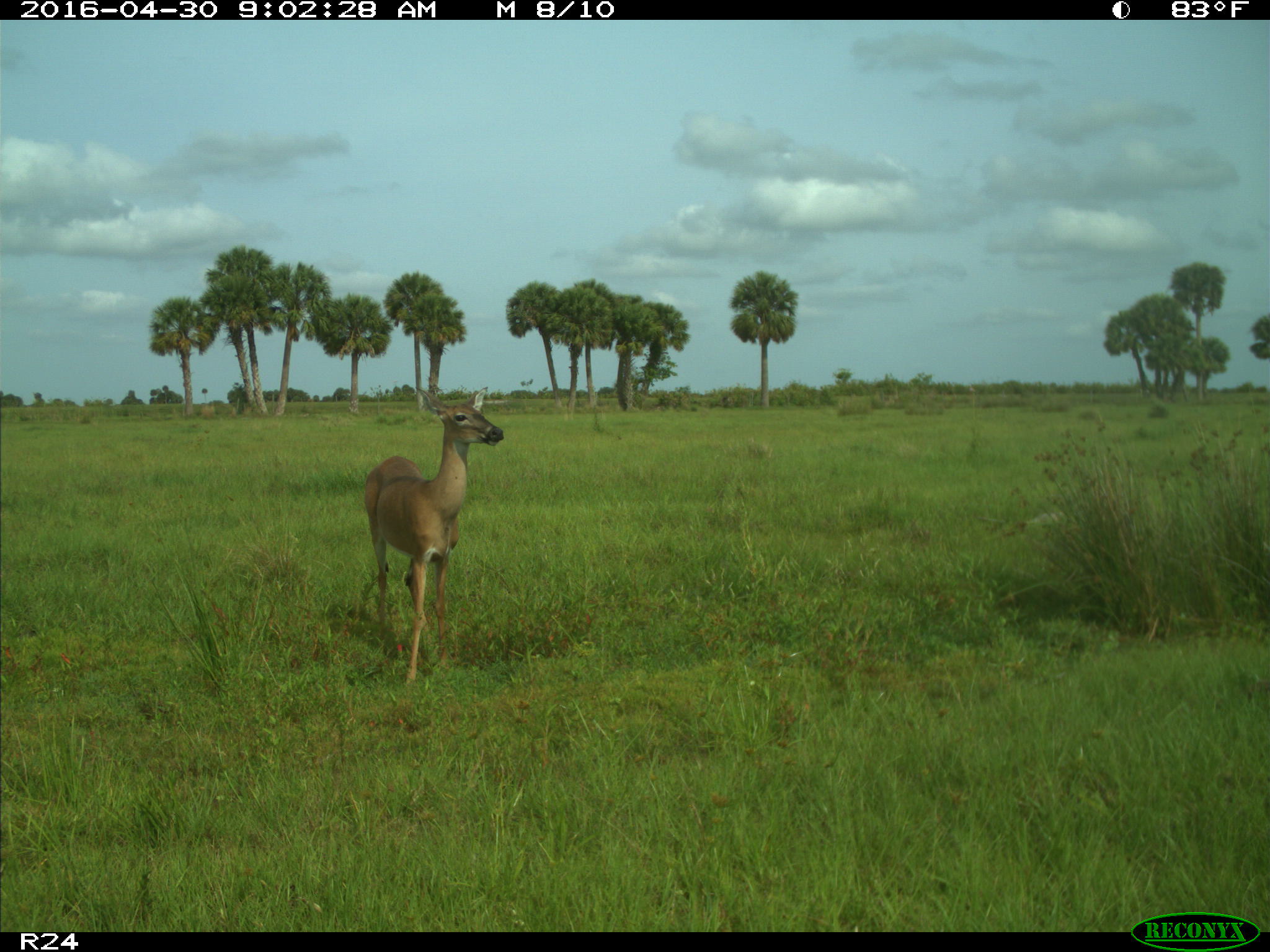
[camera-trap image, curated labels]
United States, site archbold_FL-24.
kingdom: Animalia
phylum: Chordata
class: Mammalia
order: Artiodactyla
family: Cervidae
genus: Odocoileus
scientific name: Odocoileus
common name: deer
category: unidentified deer